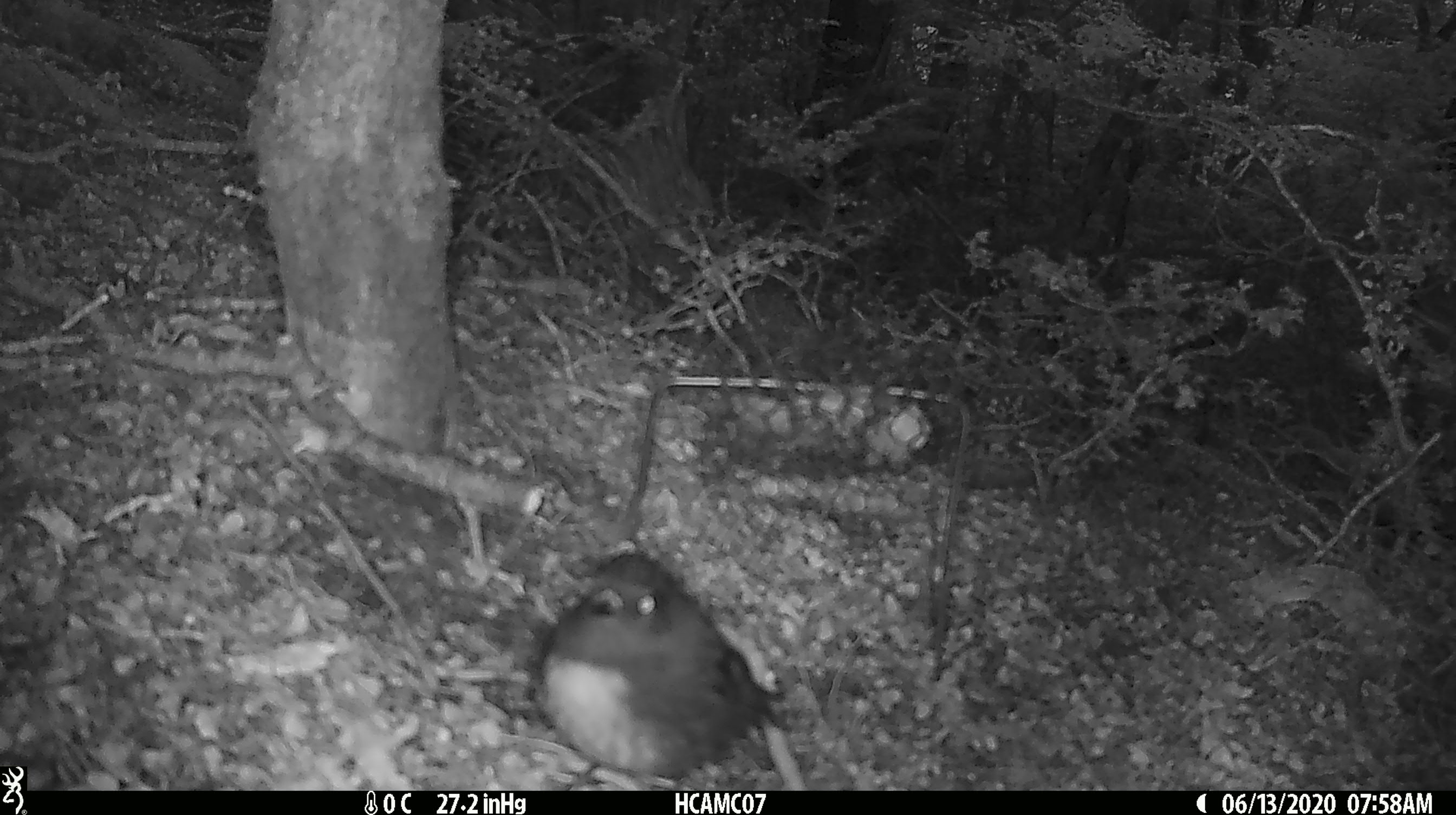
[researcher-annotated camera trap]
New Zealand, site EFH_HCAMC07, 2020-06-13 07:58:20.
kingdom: Animalia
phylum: Chordata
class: Aves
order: Passeriformes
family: Petroicidae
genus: Petroica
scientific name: Petroica australis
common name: new zealand robin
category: robin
Robin (new zealand robin) (Petroica australis).